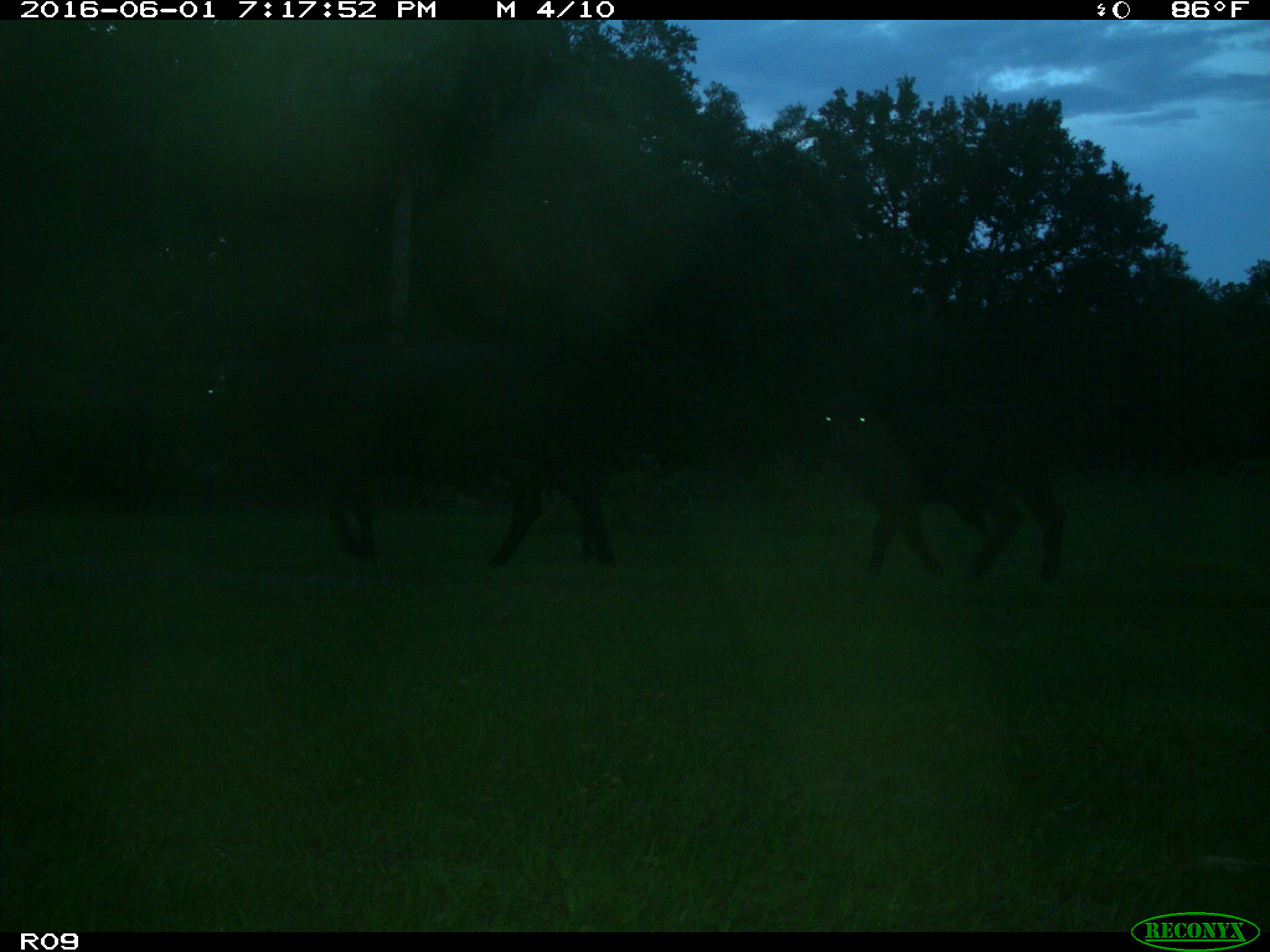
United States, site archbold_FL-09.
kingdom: Animalia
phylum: Chordata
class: Mammalia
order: Artiodactyla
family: Bovidae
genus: Bos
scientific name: Bos taurus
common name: domestic cow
Bos taurus (domestic cow).